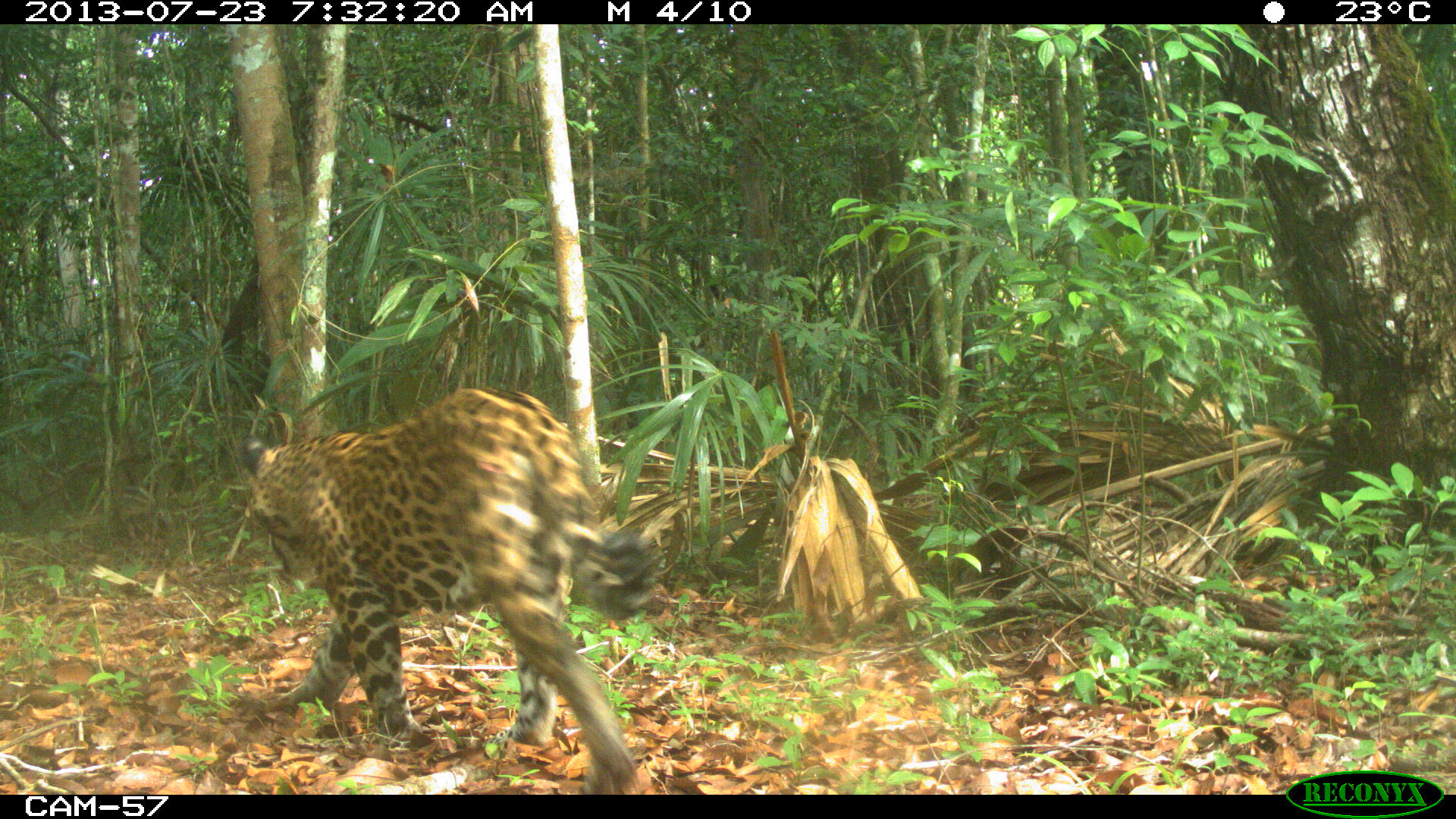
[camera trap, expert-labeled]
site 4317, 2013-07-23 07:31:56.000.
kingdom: Animalia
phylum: Chordata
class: Mammalia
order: Carnivora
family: Felidae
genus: Panthera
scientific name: Panthera onca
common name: jaguar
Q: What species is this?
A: Panthera onca (jaguar).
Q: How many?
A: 1.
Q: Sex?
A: Male.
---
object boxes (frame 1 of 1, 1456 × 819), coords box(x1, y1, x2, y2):
panthera onca: box(236, 381, 662, 792)